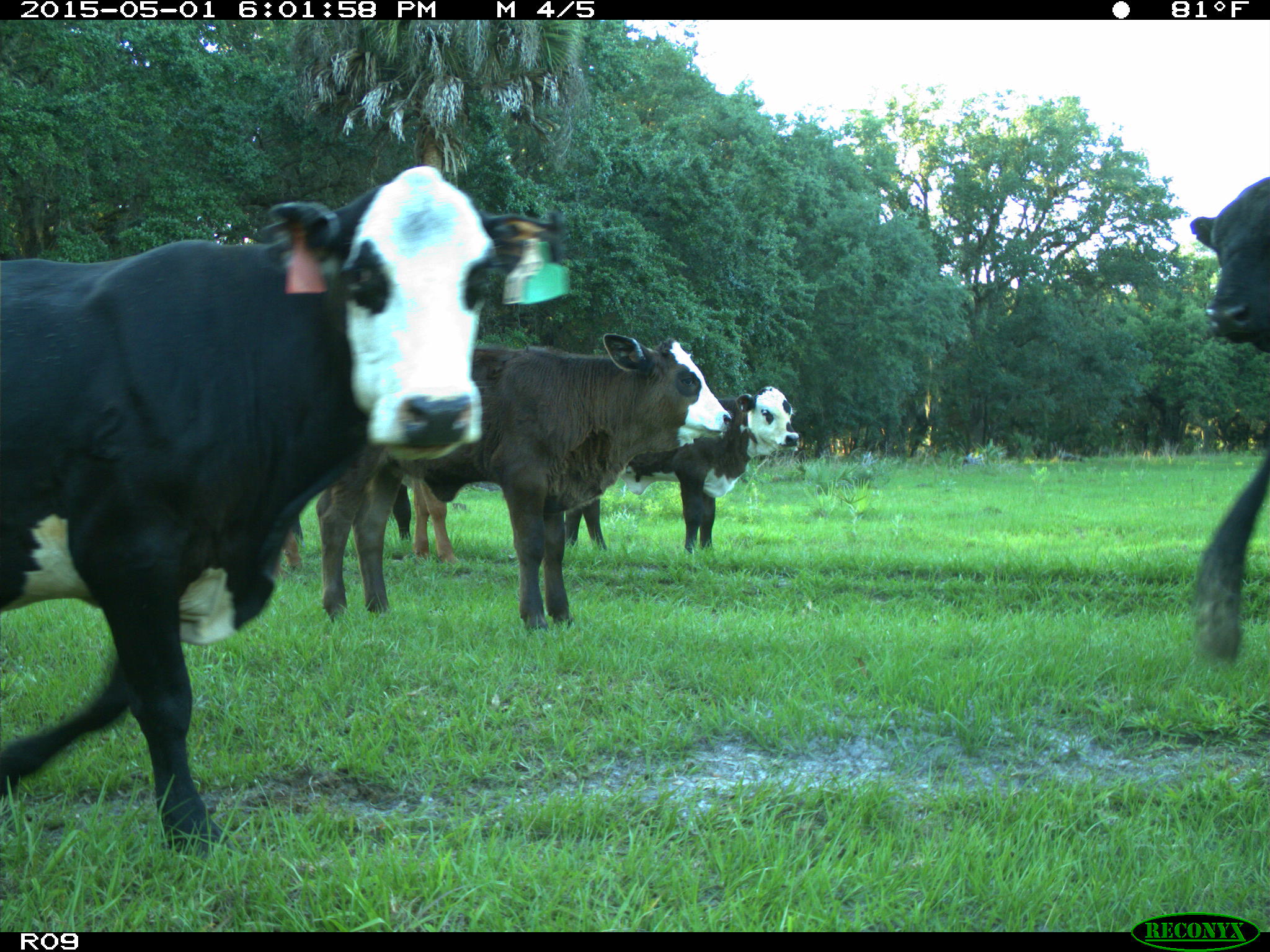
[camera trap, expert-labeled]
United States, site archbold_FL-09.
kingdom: Animalia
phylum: Chordata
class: Mammalia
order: Artiodactyla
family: Bovidae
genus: Bos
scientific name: Bos taurus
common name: domestic cow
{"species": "Bos taurus (domestic cow)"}